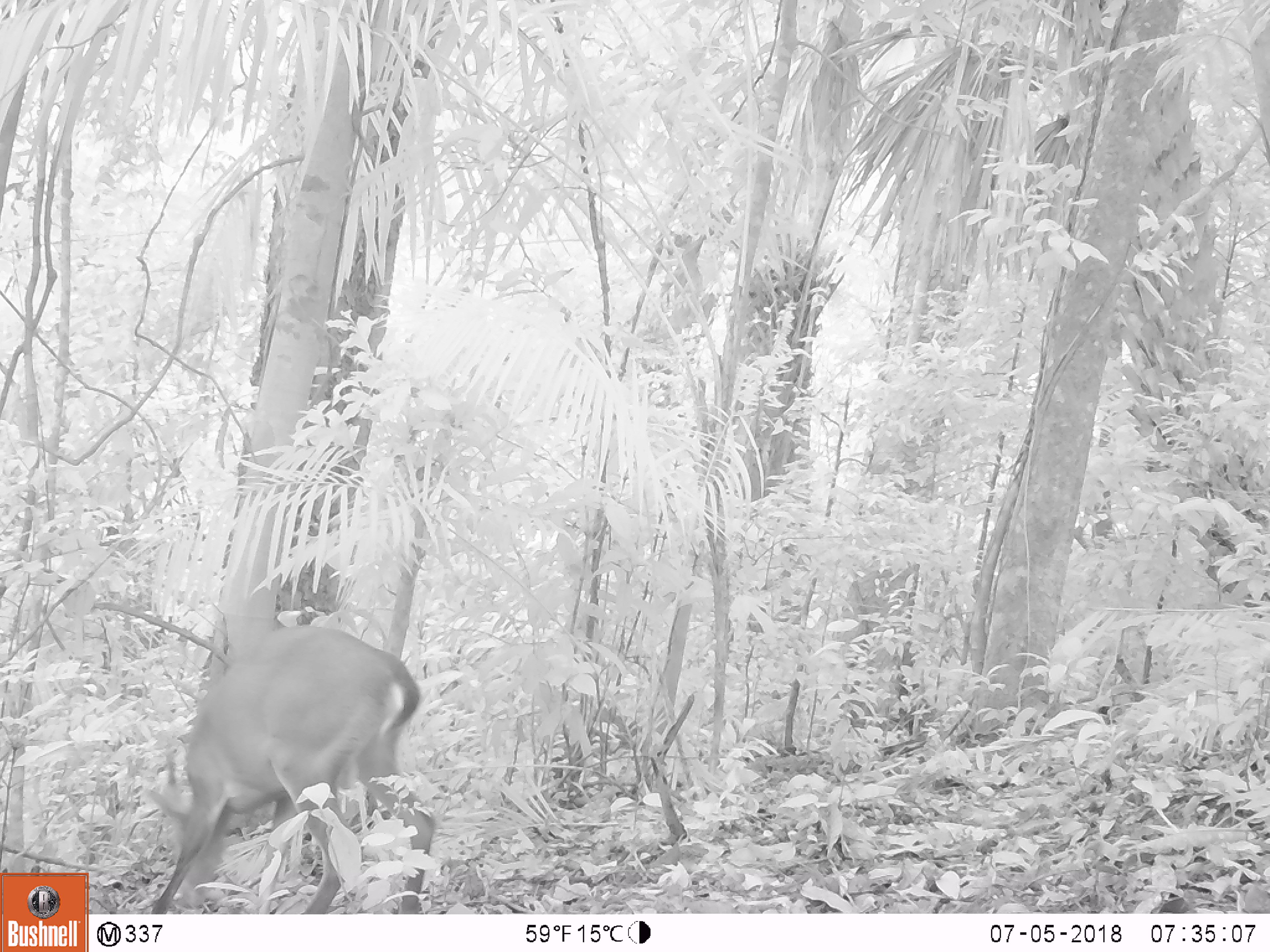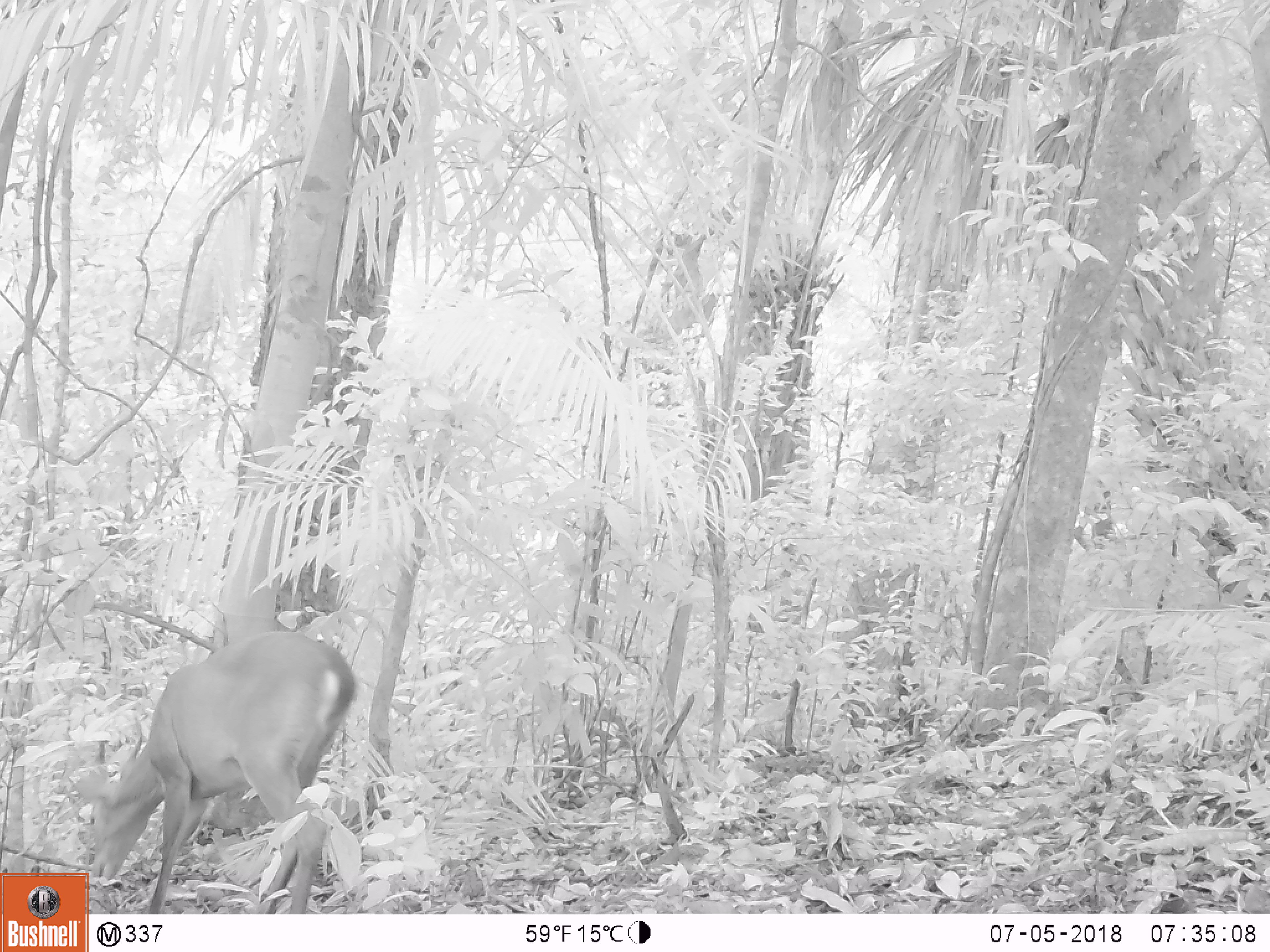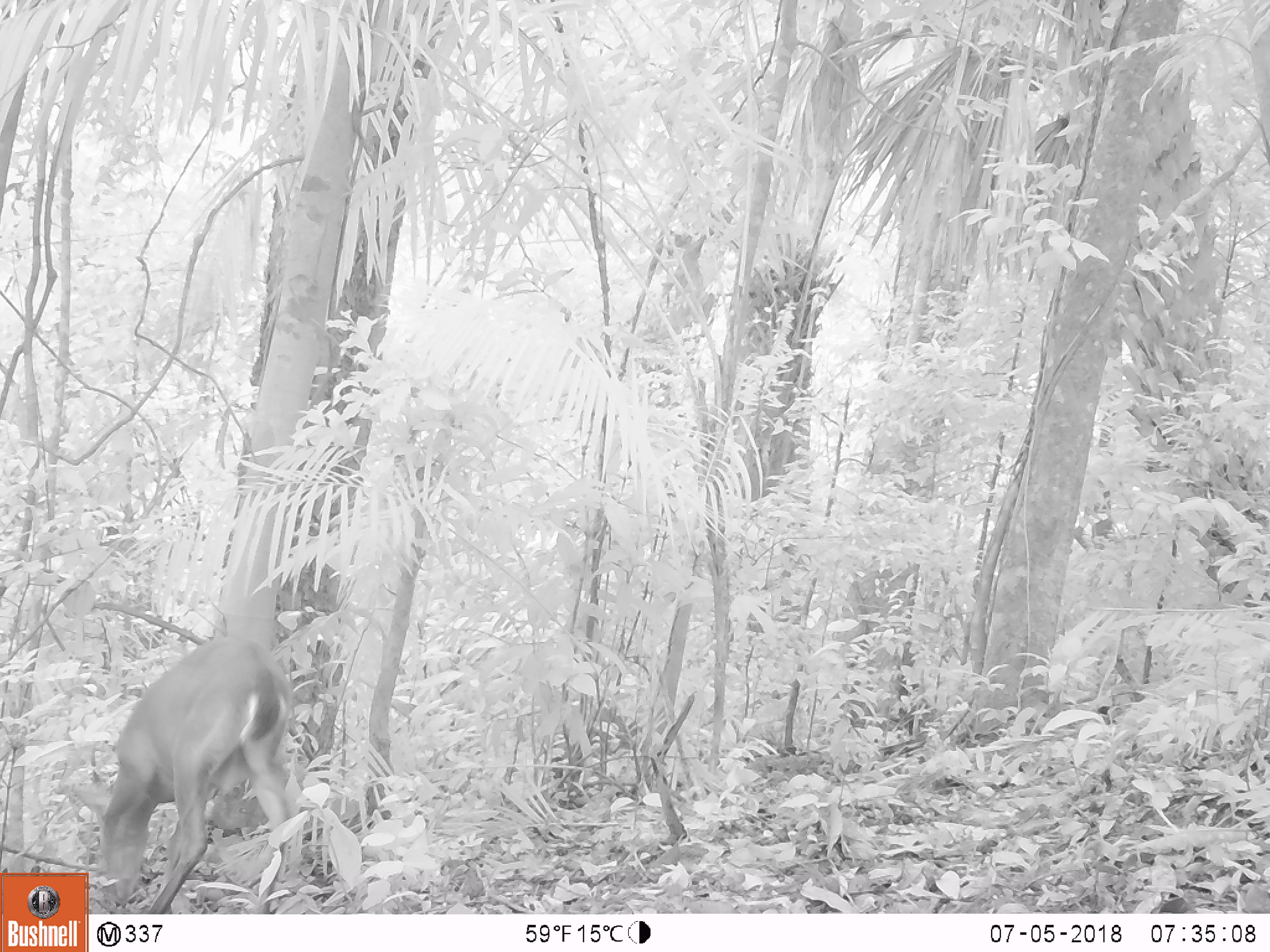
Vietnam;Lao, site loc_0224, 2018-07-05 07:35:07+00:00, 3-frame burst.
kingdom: Animalia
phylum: Chordata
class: Mammalia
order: Artiodactyla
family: Cervidae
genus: Muntiacus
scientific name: Muntiacus vuquangensis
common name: large-antlered muntjac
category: large antlered muntjac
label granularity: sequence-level